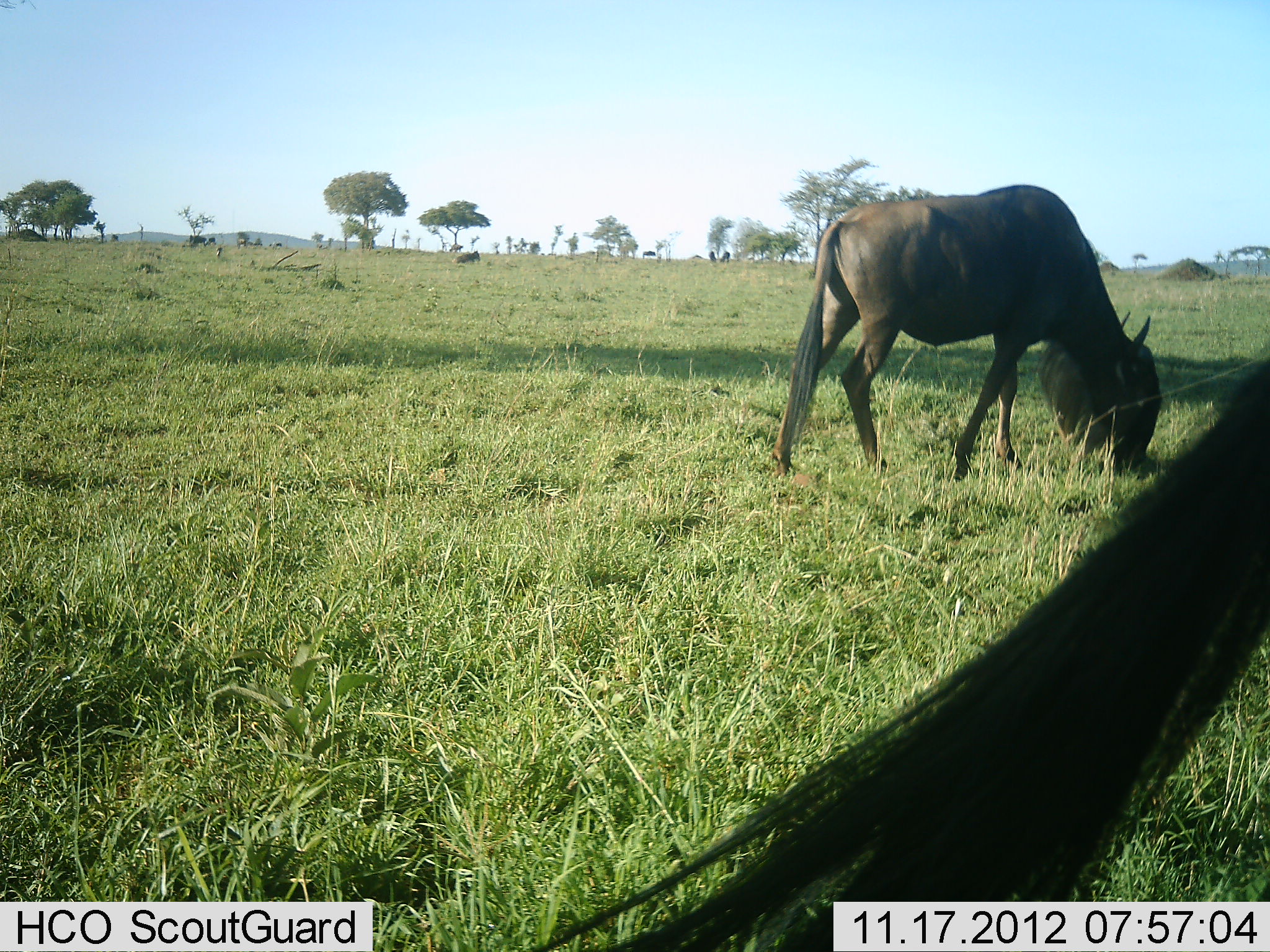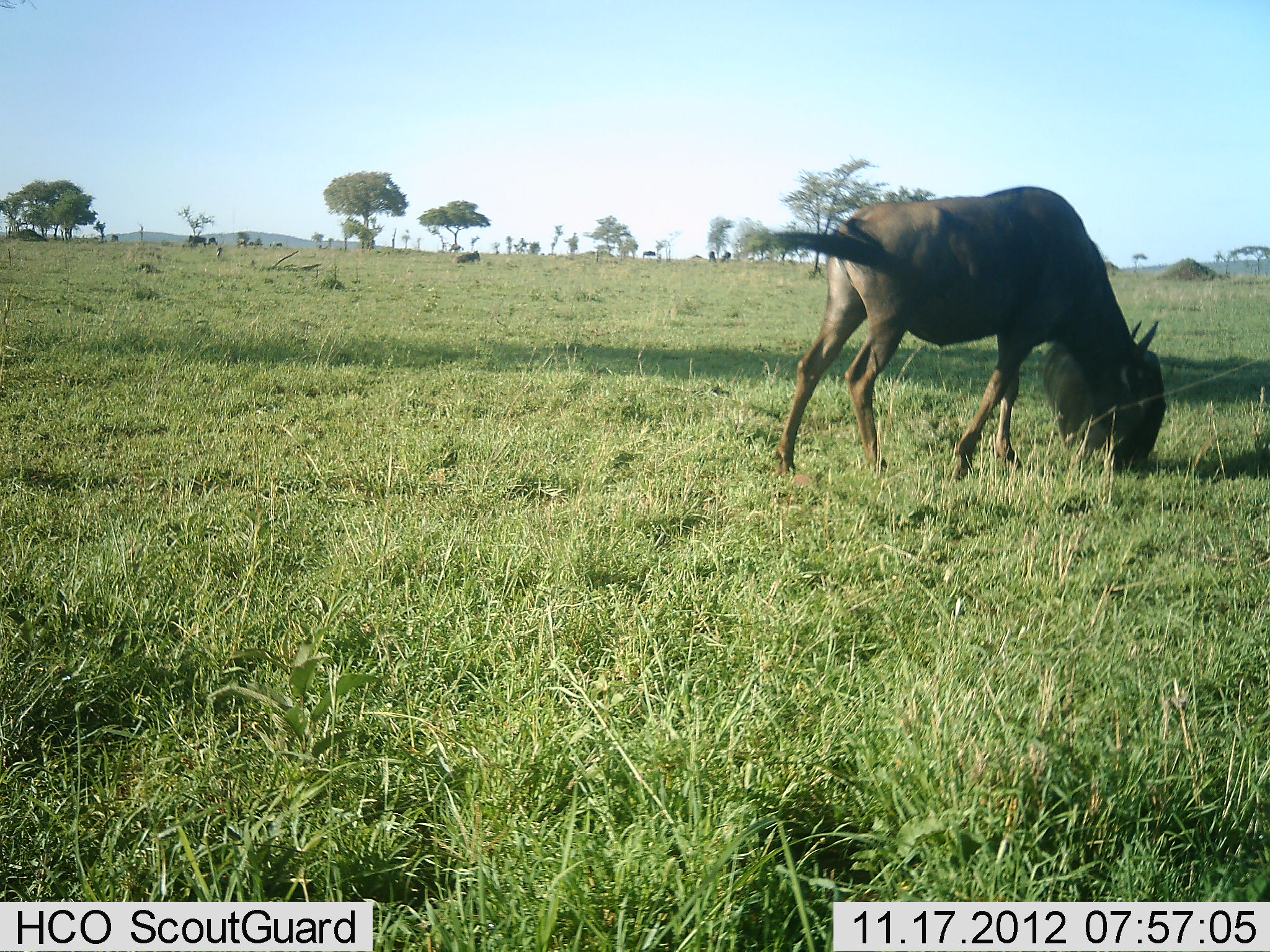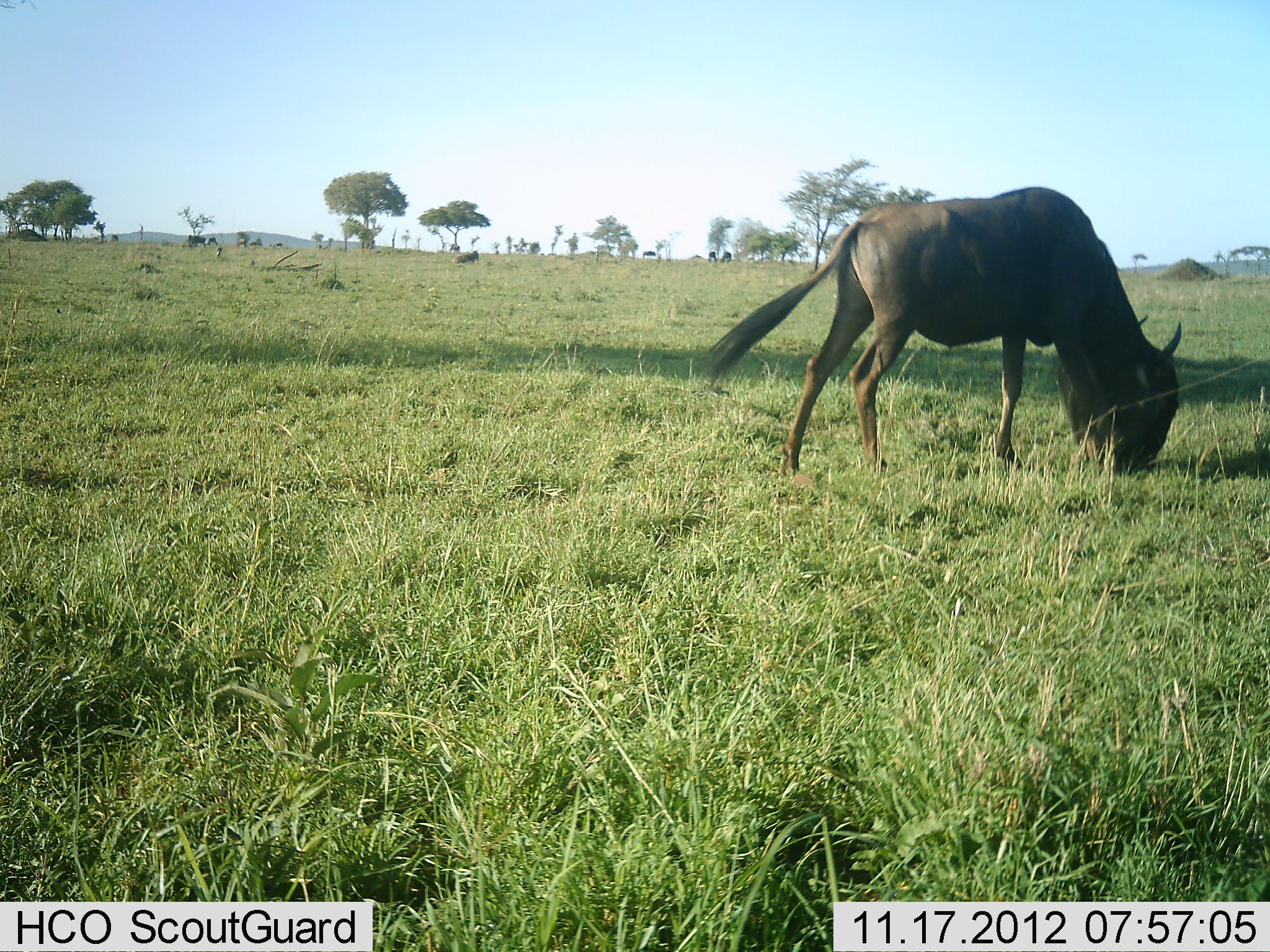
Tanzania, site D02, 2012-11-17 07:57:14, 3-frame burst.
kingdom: Animalia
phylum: Chordata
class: Mammalia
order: Artiodactyla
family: Bovidae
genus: Connochaetes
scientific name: Connochaetes taurinus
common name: blue wildebeest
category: wildebeest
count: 2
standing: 40%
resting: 30%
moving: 20%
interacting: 0%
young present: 0%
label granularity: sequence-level